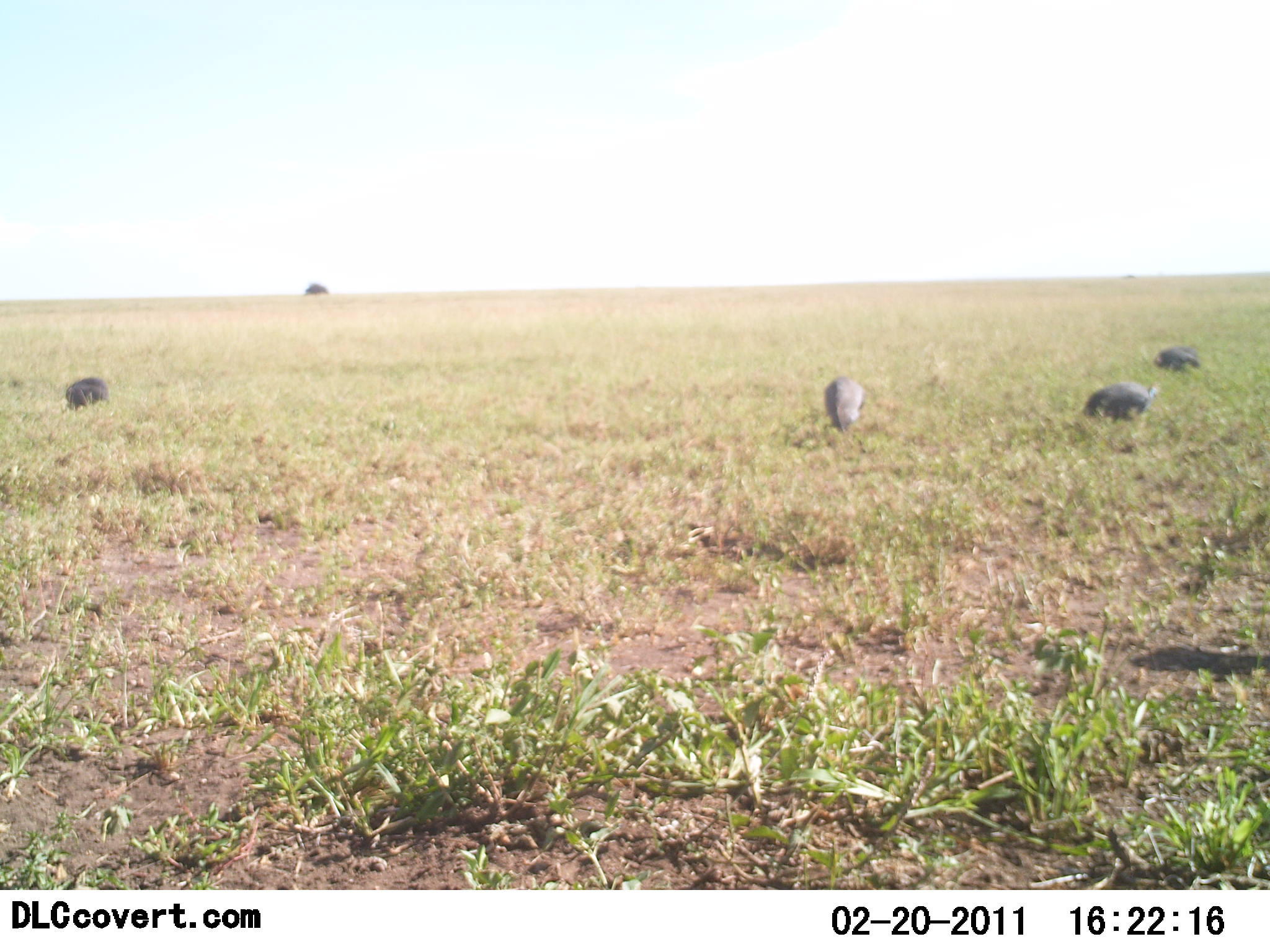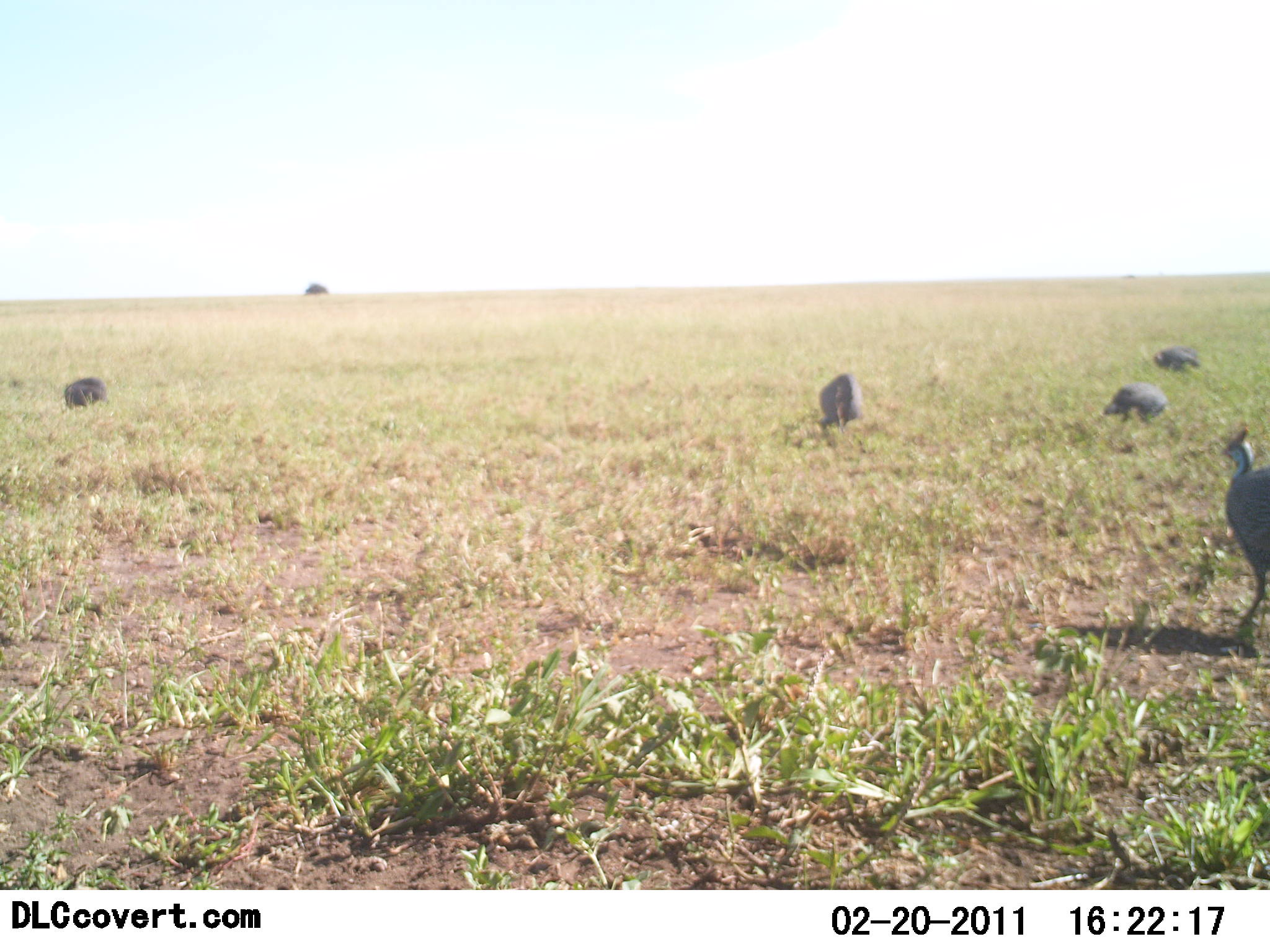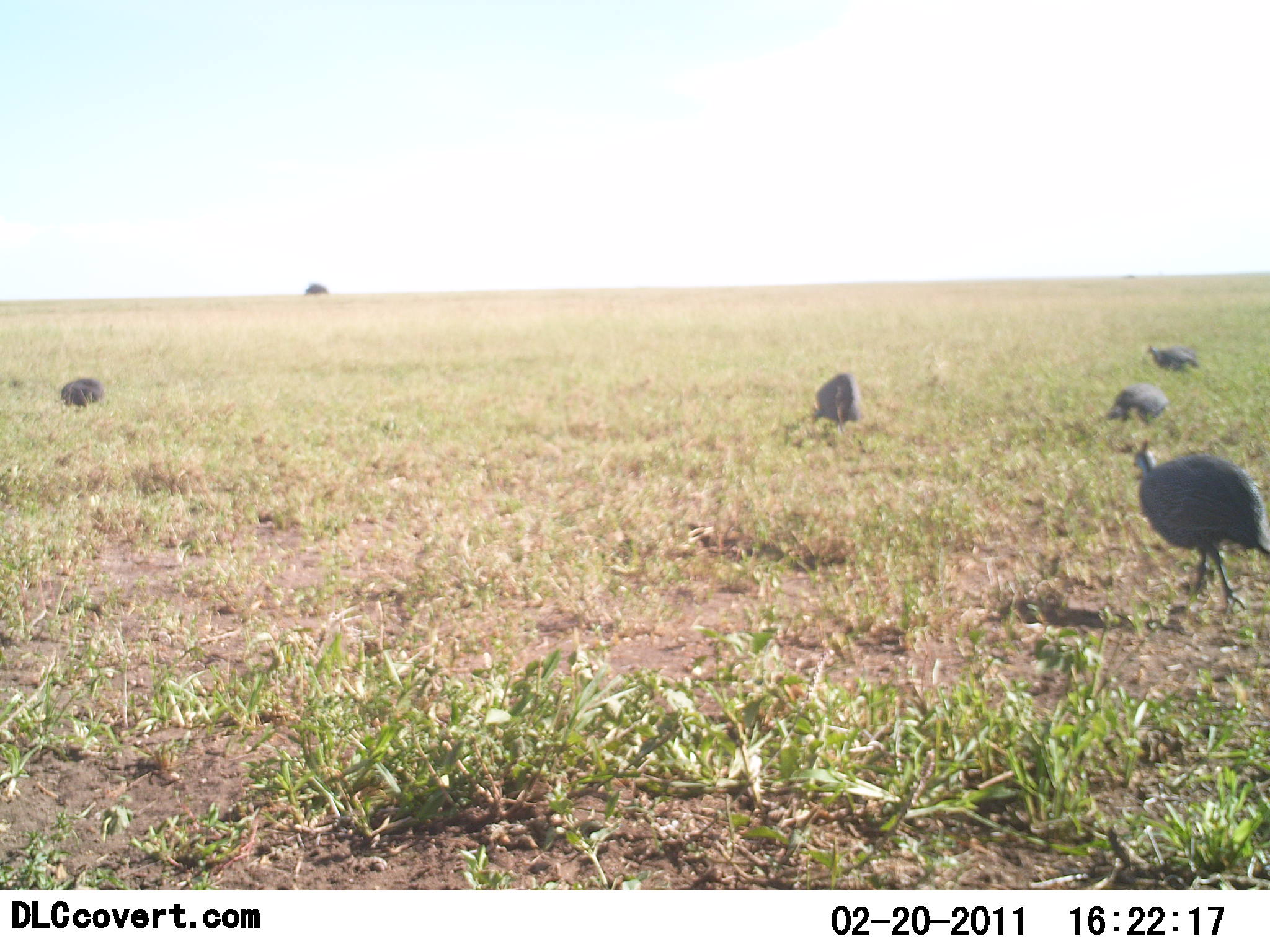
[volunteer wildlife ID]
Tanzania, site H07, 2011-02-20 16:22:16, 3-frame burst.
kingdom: Animalia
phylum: Chordata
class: Aves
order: Galliformes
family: Numididae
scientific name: Numididae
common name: guinea fowl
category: guineafowl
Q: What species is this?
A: Guineafowl (guinea fowl) (Numididae).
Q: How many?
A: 5.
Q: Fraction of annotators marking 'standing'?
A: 27%.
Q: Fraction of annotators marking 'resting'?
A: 9%.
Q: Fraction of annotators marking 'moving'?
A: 64%.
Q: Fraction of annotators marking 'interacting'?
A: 0%.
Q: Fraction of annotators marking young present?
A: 0%.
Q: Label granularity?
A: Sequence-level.